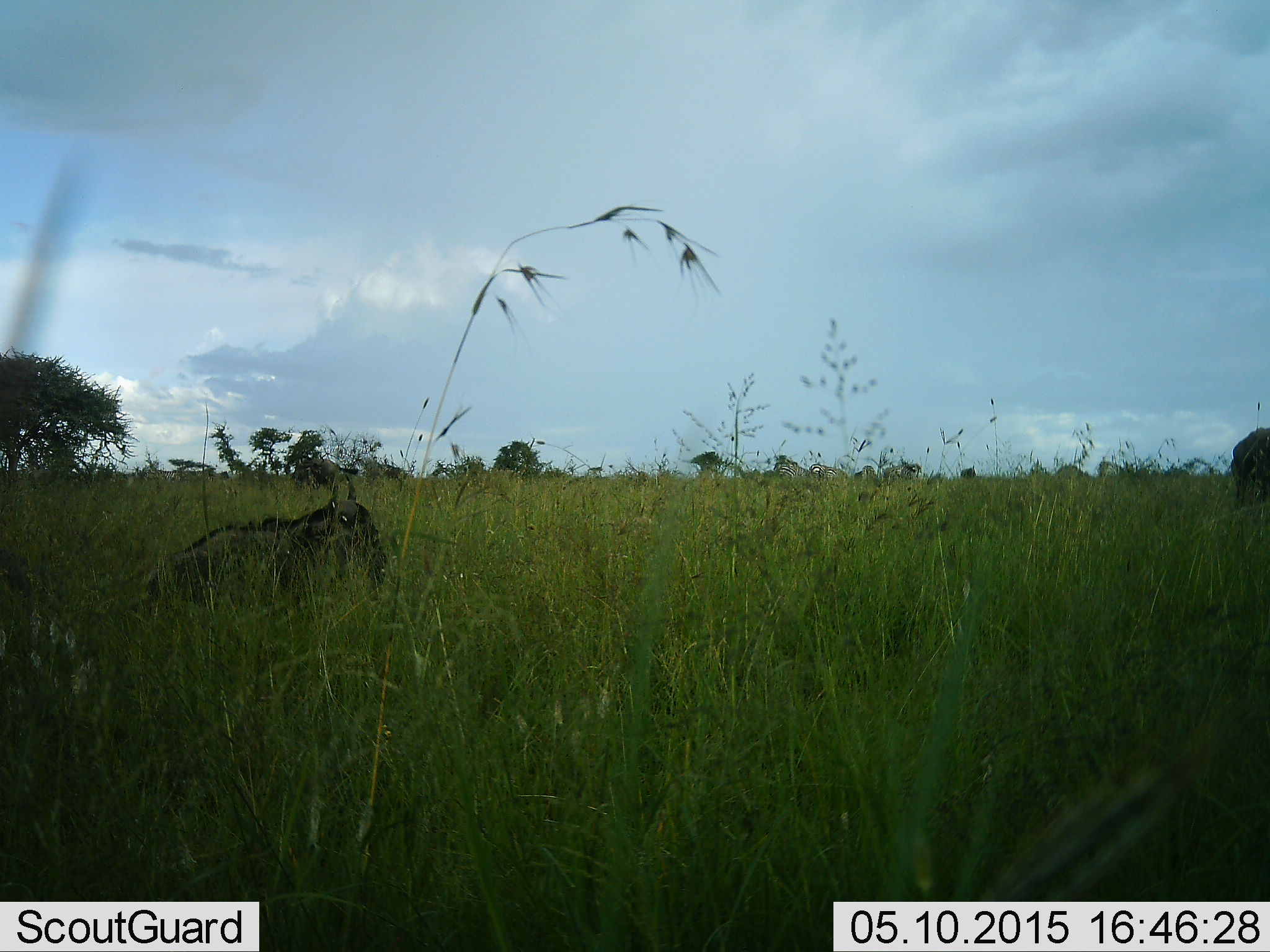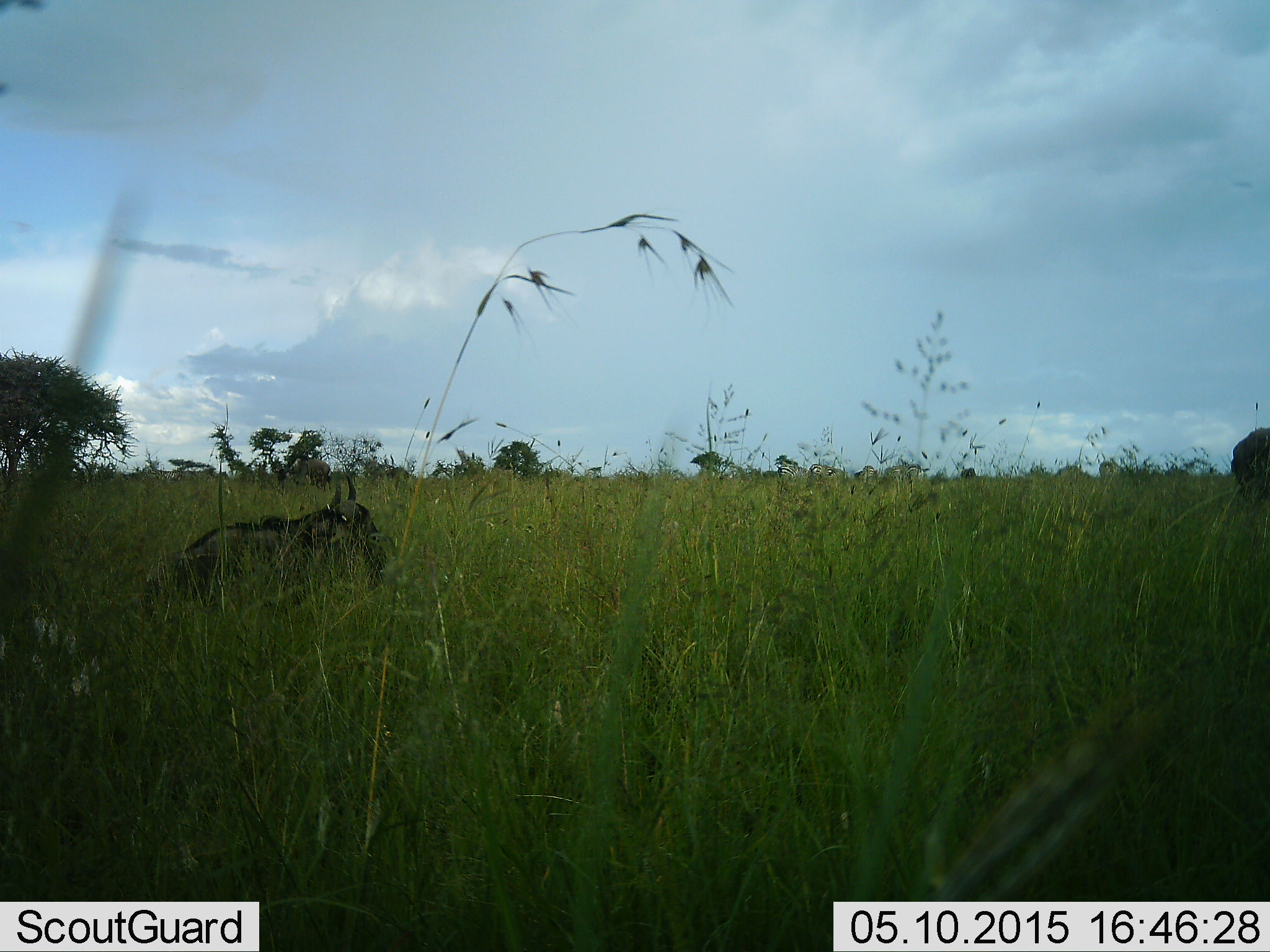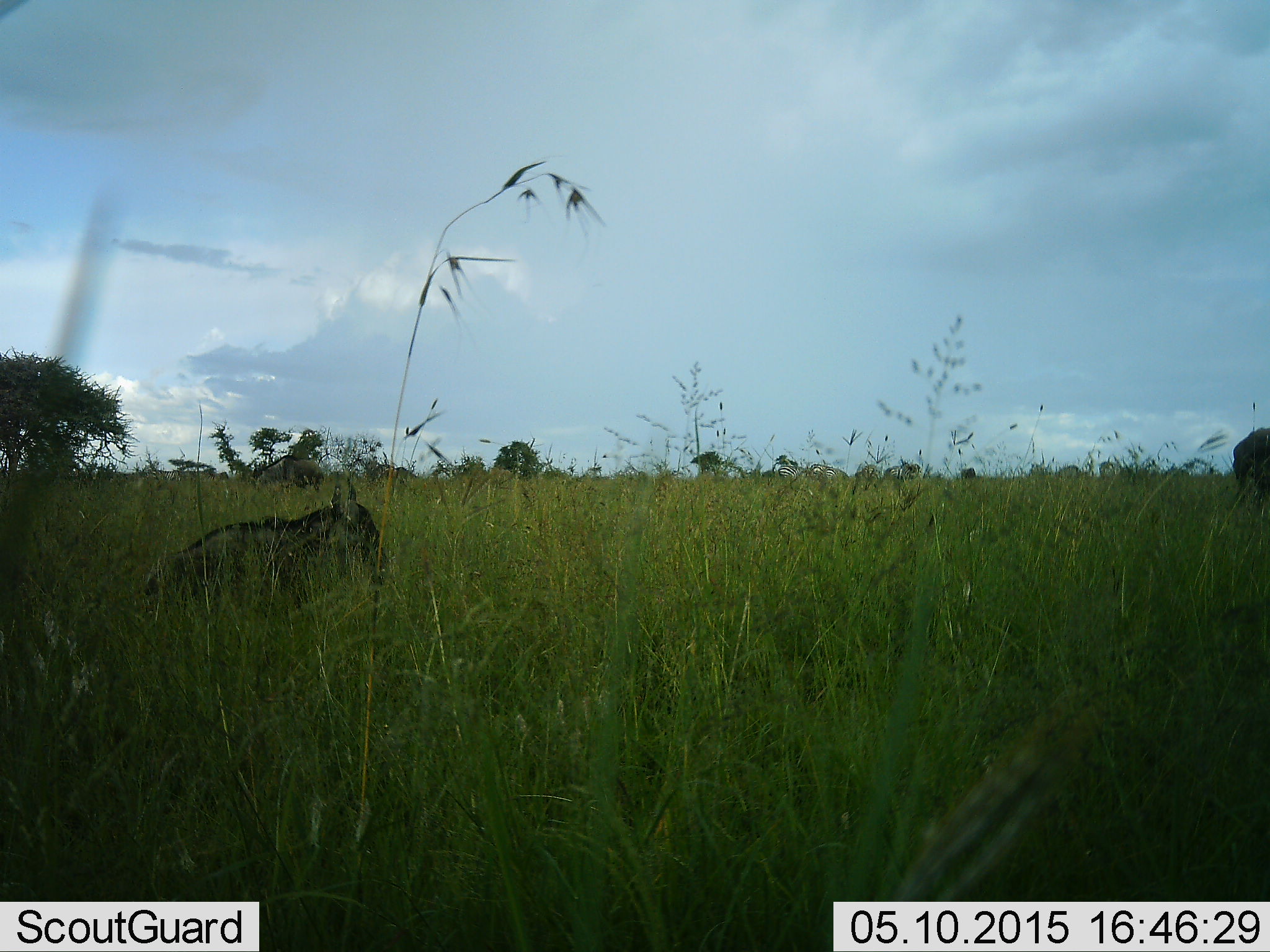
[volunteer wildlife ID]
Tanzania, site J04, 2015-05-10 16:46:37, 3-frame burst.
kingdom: Animalia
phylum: Chordata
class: Mammalia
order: Artiodactyla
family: Bovidae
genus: Connochaetes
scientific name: Connochaetes taurinus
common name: blue wildebeest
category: wildebeest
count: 2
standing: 30%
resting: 70%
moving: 30%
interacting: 0%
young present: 0%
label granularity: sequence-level